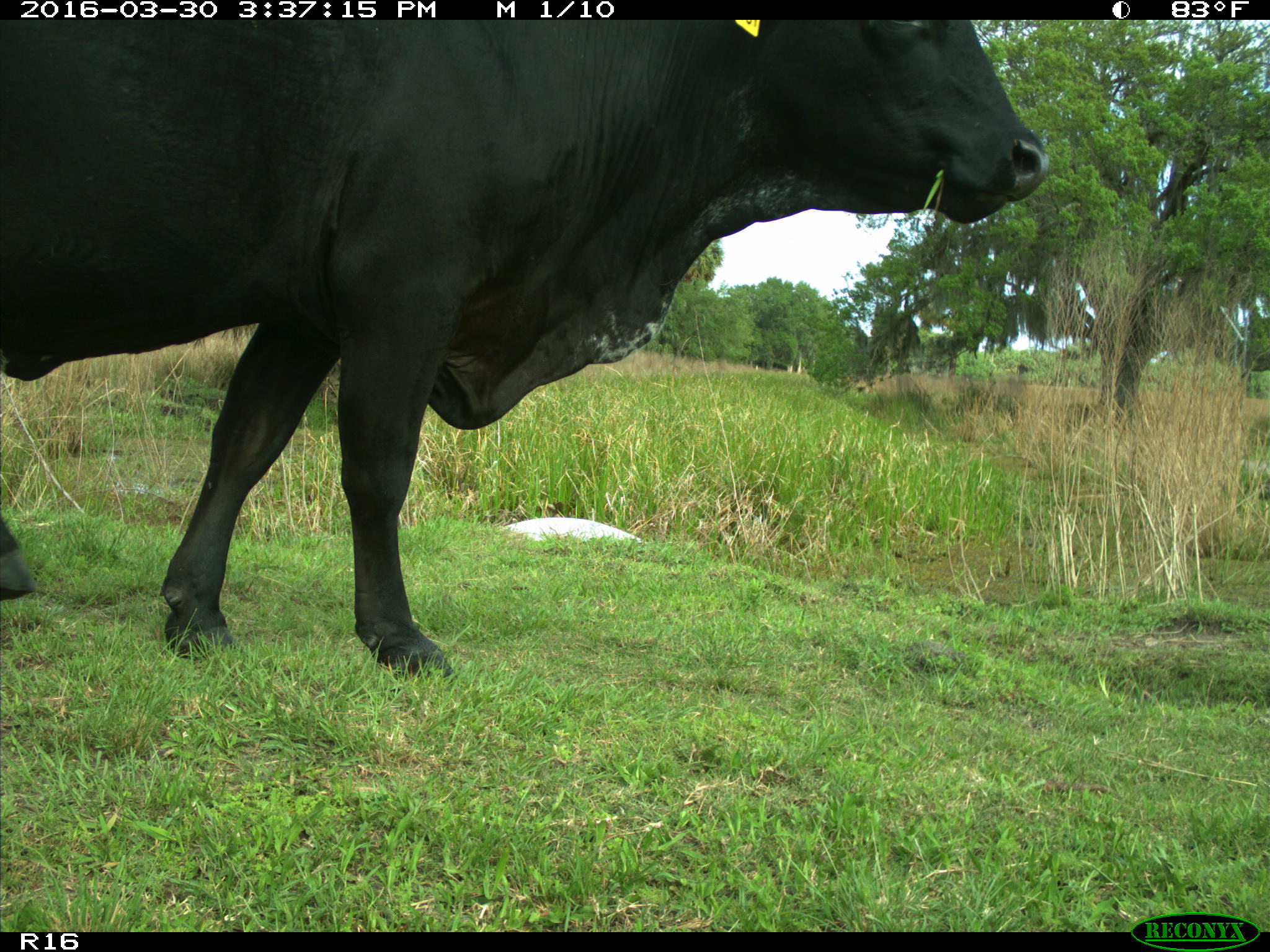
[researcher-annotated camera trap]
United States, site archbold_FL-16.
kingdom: Animalia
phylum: Chordata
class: Mammalia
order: Artiodactyla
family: Bovidae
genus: Bos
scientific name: Bos taurus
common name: domestic cow